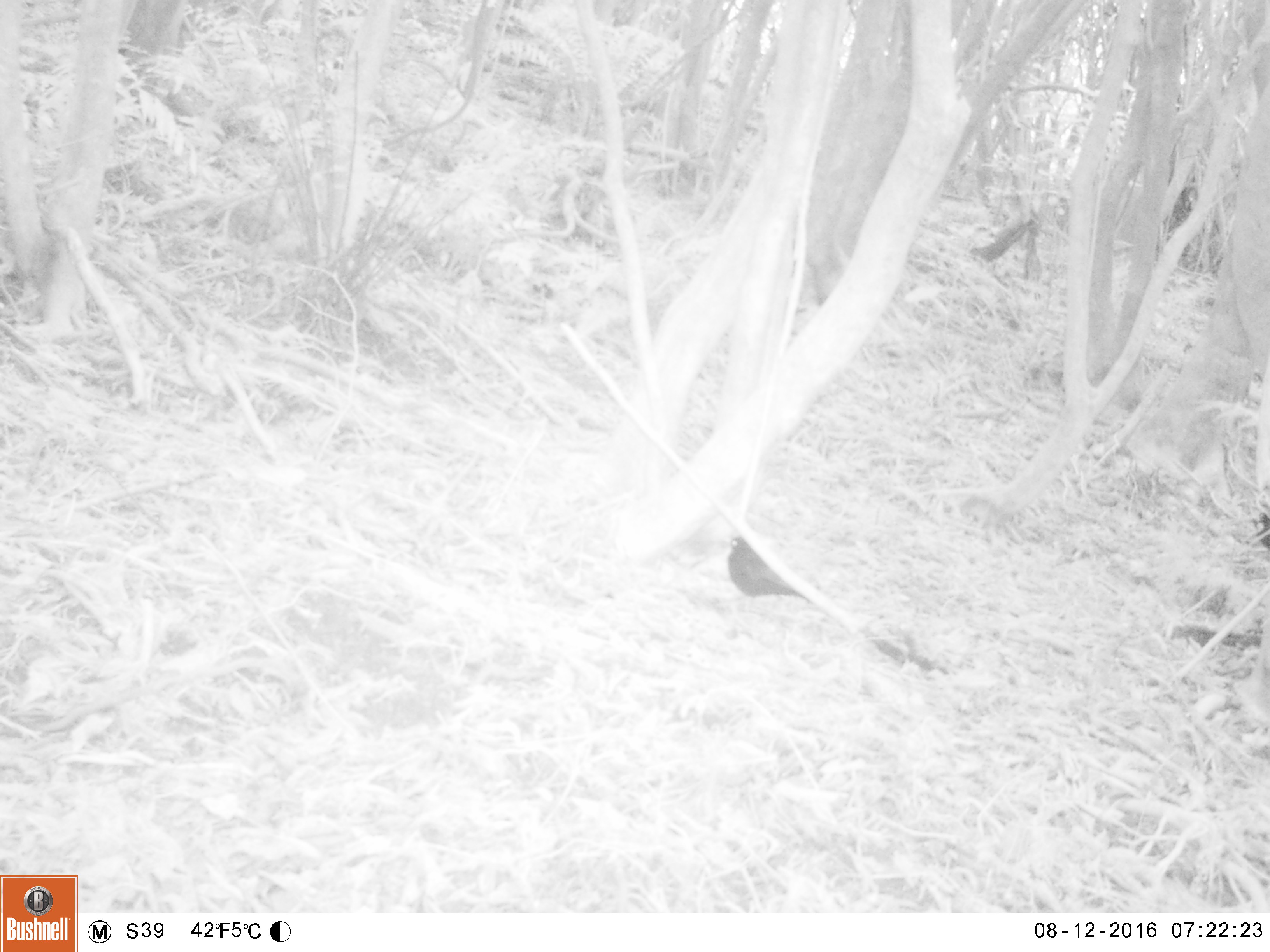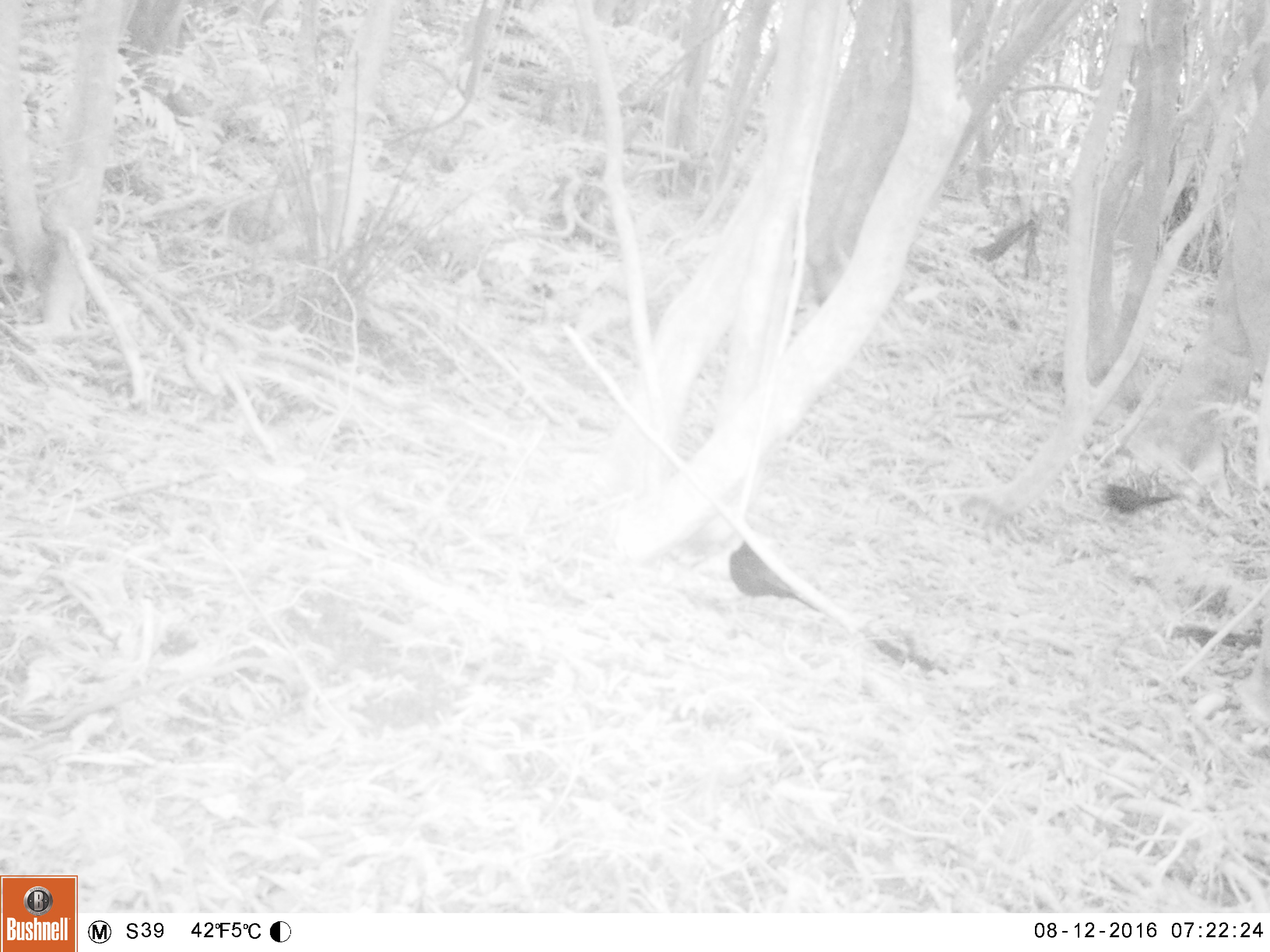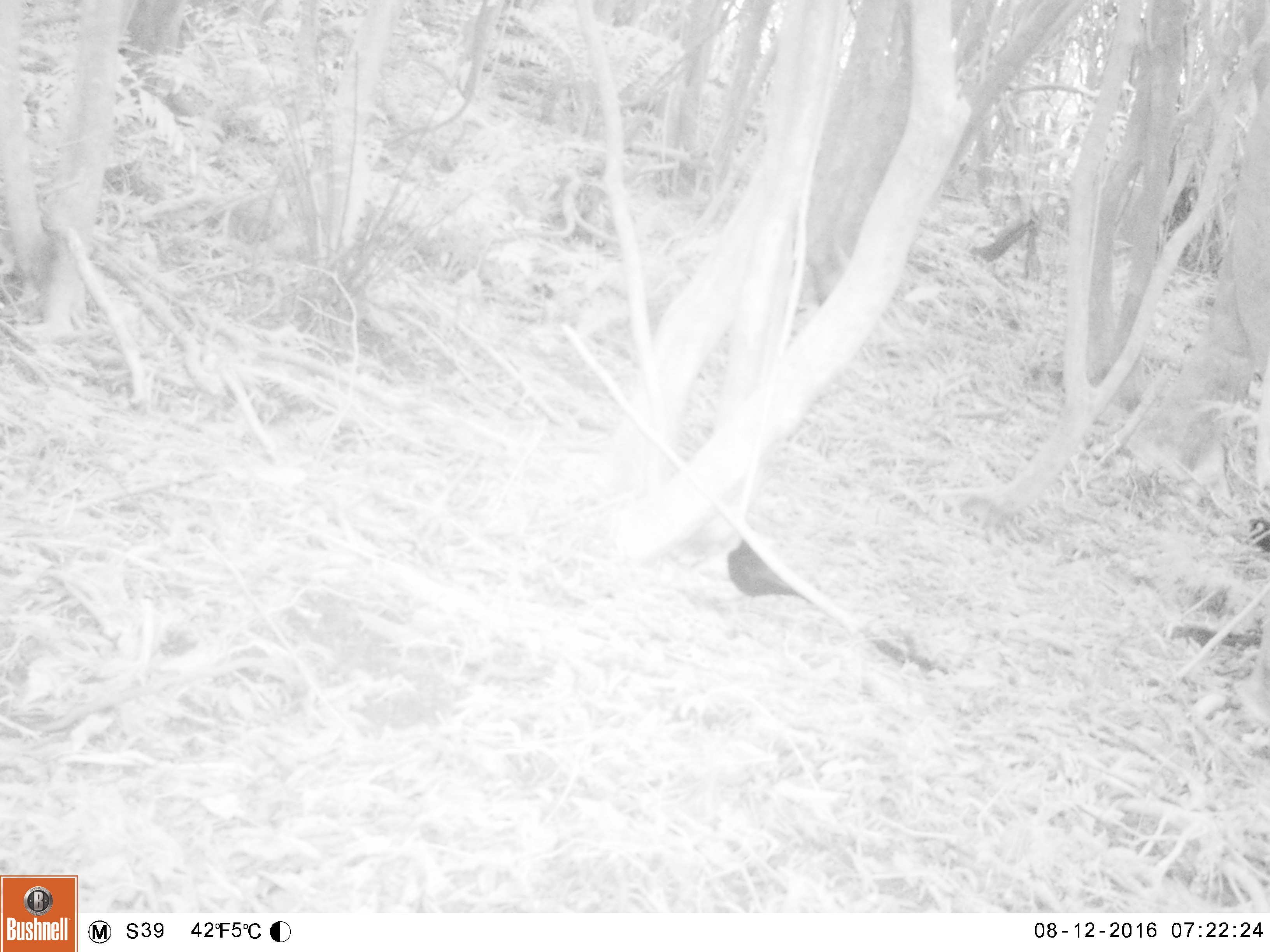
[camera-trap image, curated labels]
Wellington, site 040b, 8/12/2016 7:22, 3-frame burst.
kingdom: Animalia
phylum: Chordata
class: Aves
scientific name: Aves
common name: bird